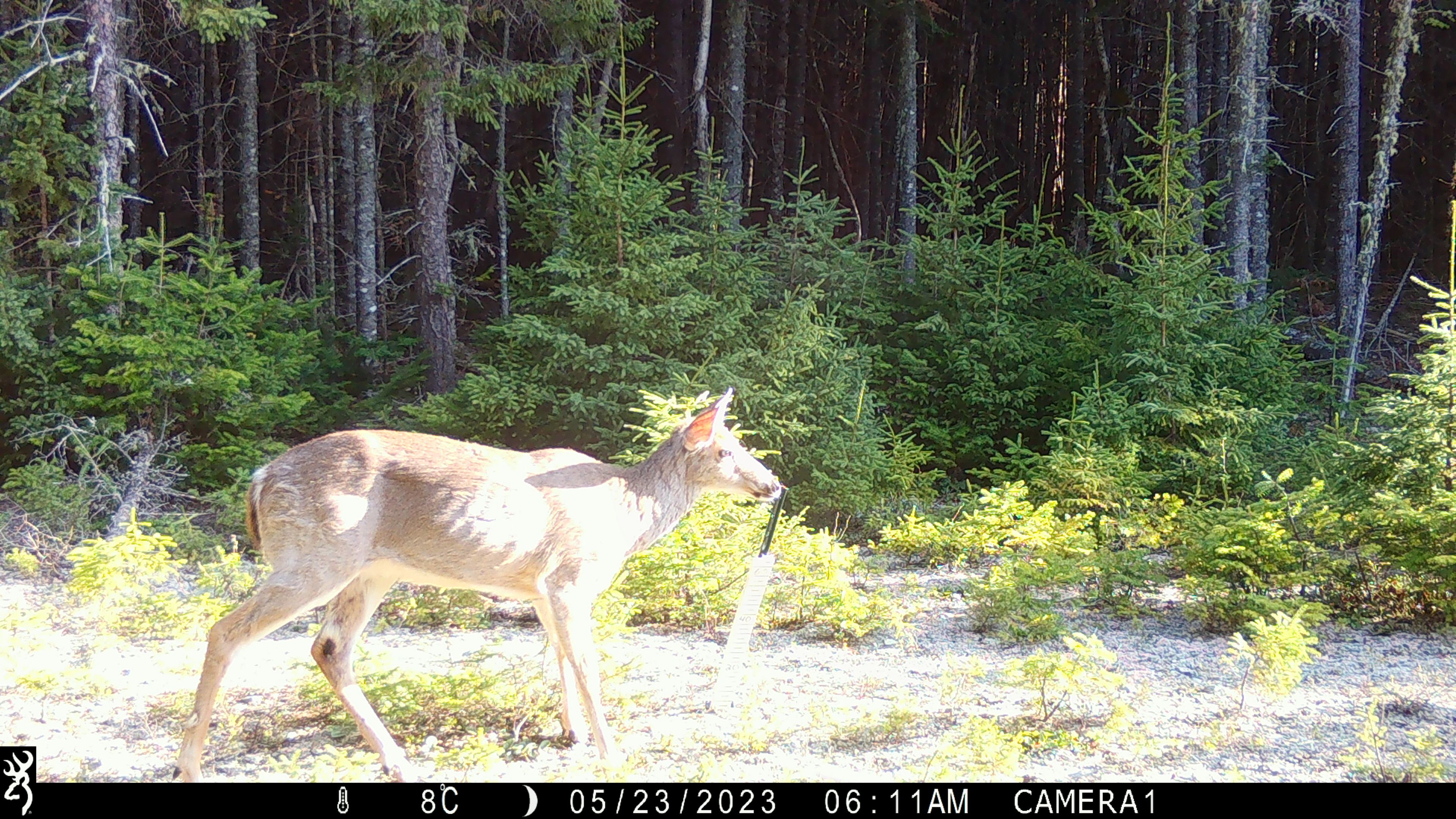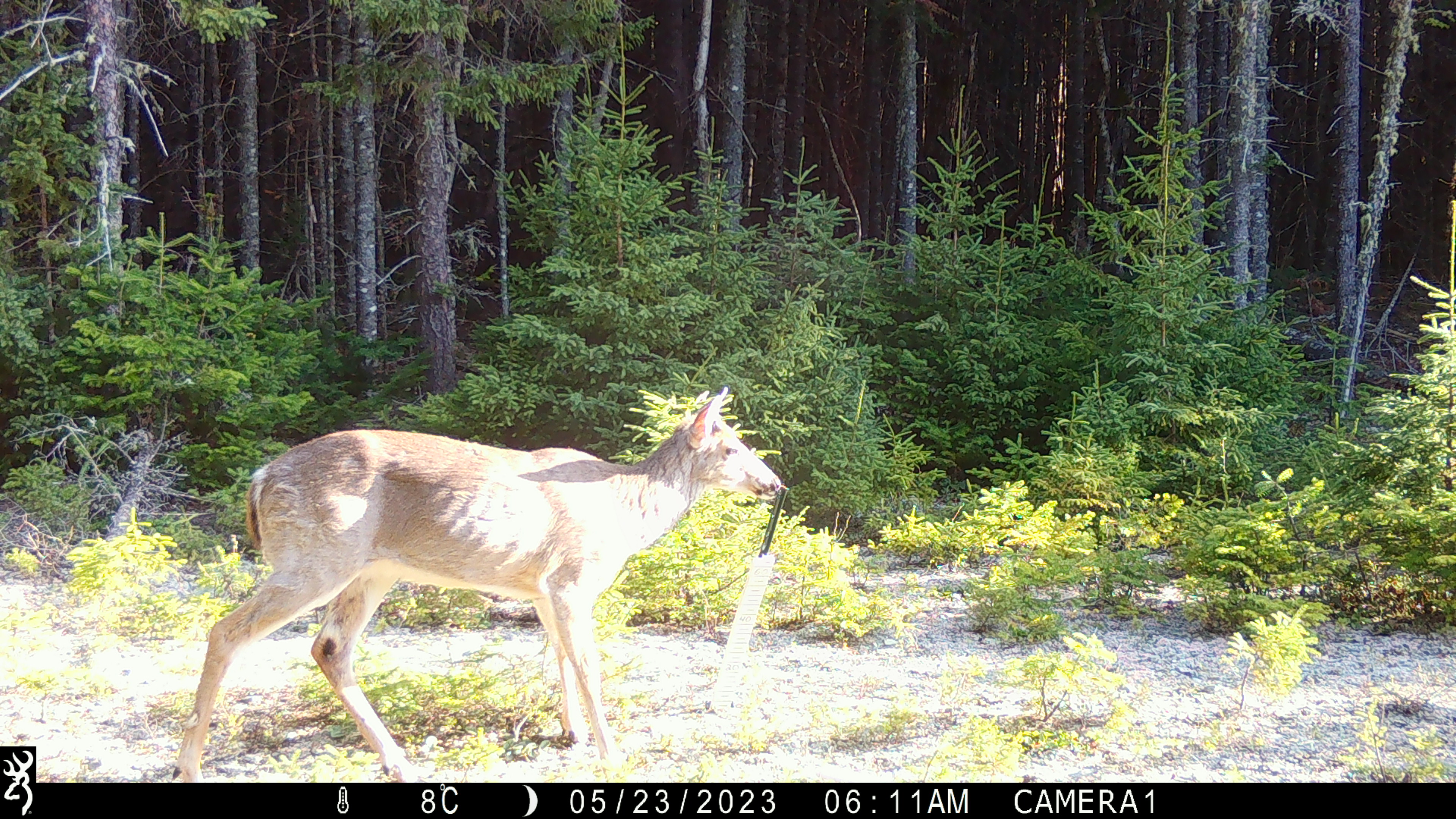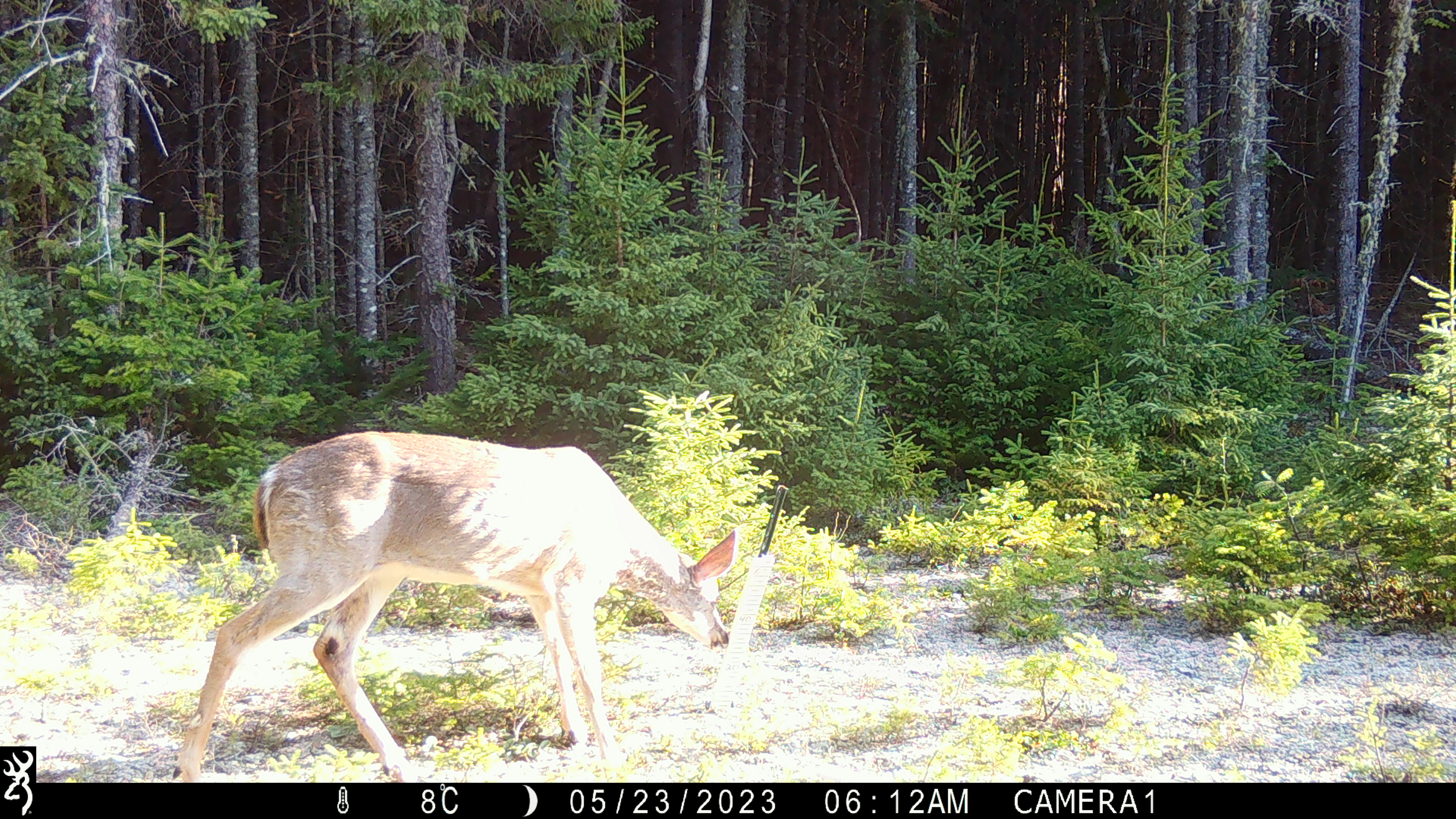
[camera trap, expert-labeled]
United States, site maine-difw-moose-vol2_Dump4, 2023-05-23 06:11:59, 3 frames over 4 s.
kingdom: Animalia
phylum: Chordata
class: Mammalia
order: Artiodactyla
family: Cervidae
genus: Odocoileus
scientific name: Odocoileus virginianus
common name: white-tailed deer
White-tailed deer (Odocoileus virginianus).